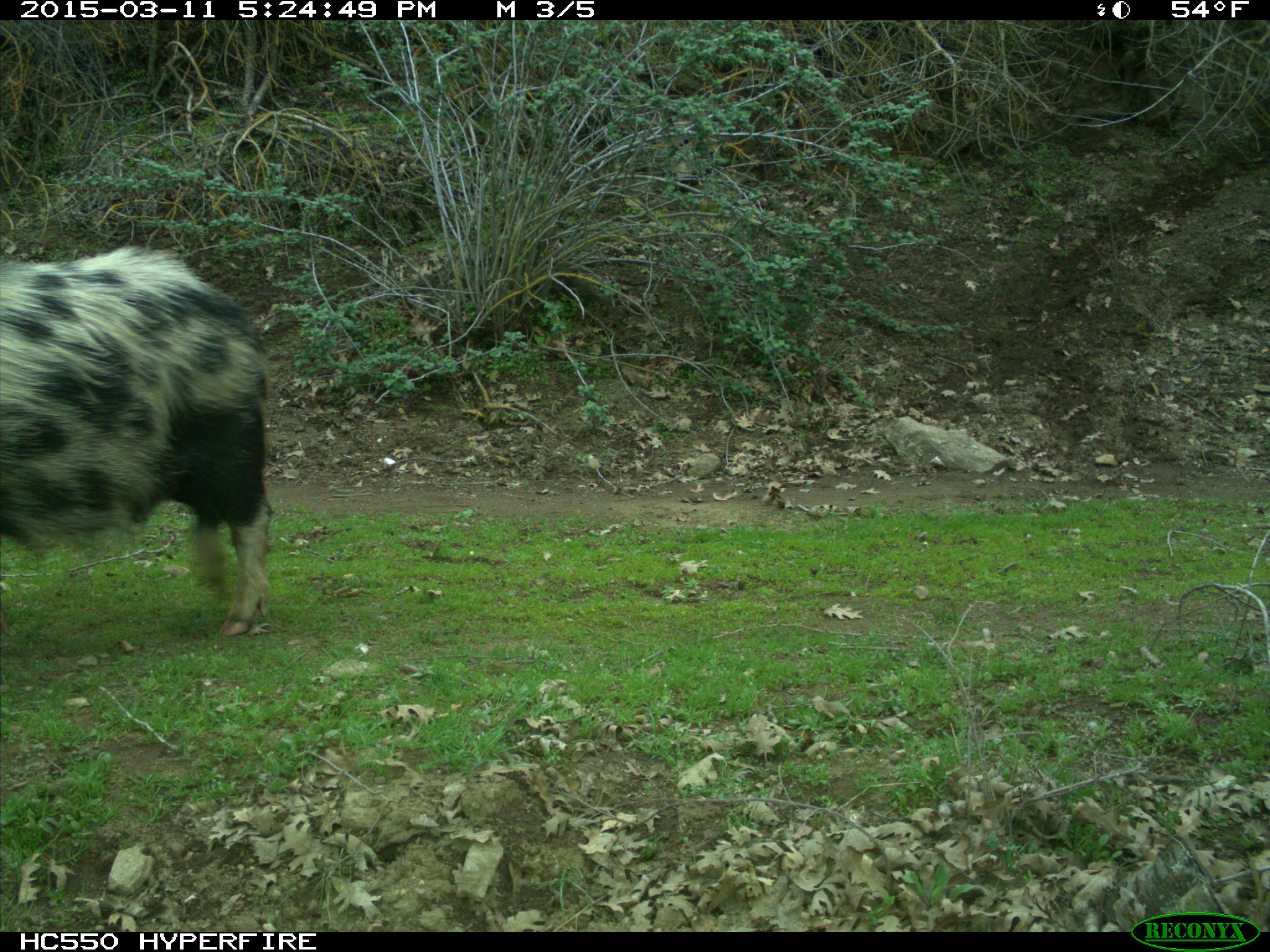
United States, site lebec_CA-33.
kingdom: Animalia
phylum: Chordata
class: Mammalia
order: Artiodactyla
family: Suidae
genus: Sus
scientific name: Sus scrofa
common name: wild boar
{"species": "Sus scrofa (wild boar)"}